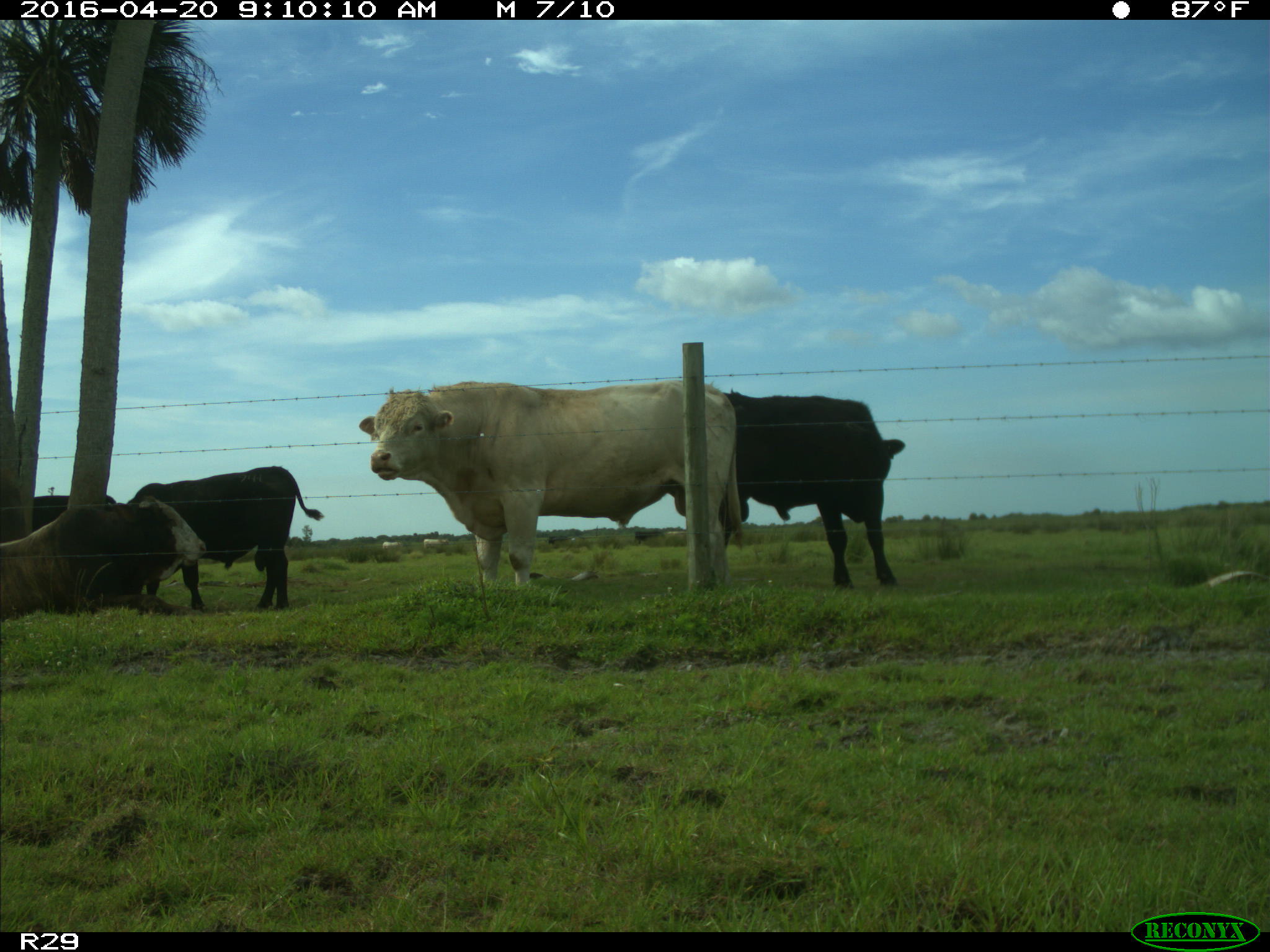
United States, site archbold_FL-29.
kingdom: Animalia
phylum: Chordata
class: Mammalia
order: Artiodactyla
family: Bovidae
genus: Bos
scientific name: Bos taurus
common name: domestic cow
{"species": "Bos taurus (domestic cow)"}